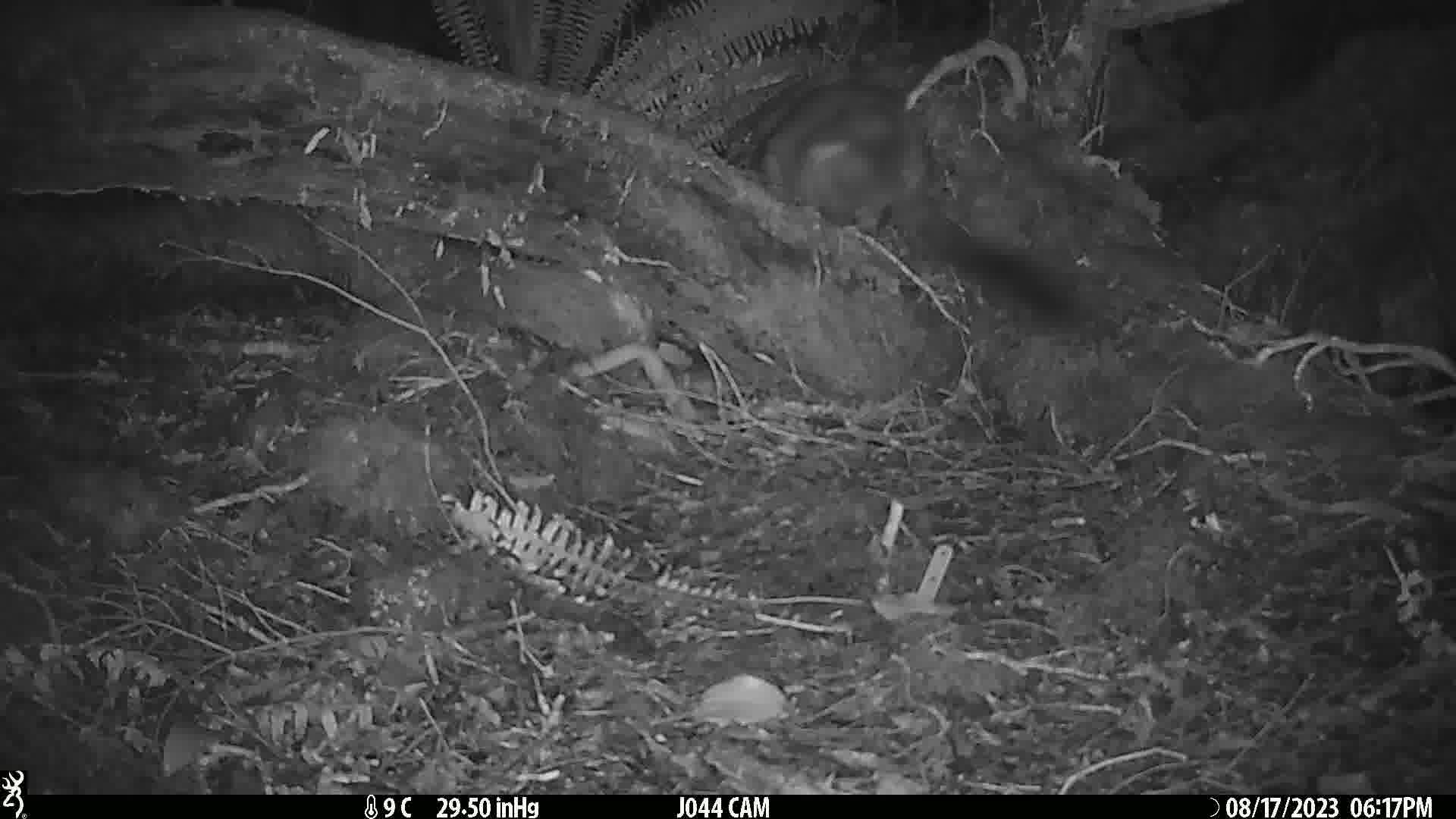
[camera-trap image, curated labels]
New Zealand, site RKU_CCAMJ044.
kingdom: Animalia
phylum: Chordata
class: Mammalia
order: Diprotodontia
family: Phalangeridae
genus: Trichosurus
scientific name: Trichosurus vulpecula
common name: common brushtail possum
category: possum